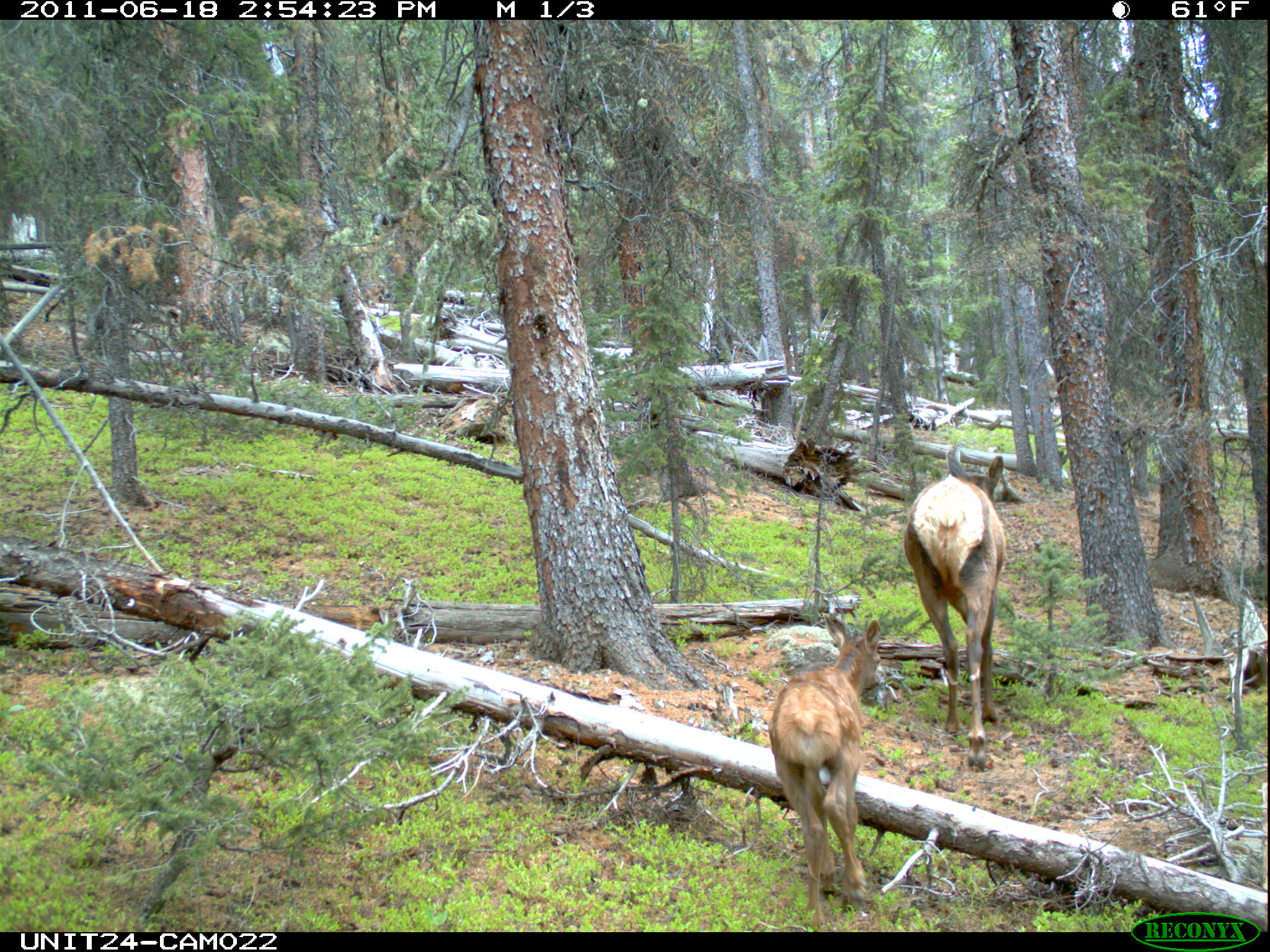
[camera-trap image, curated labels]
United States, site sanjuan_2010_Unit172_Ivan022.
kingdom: Animalia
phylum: Chordata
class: Mammalia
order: Artiodactyla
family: Cervidae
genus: Cervus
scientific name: Cervus elaphus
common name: red deer